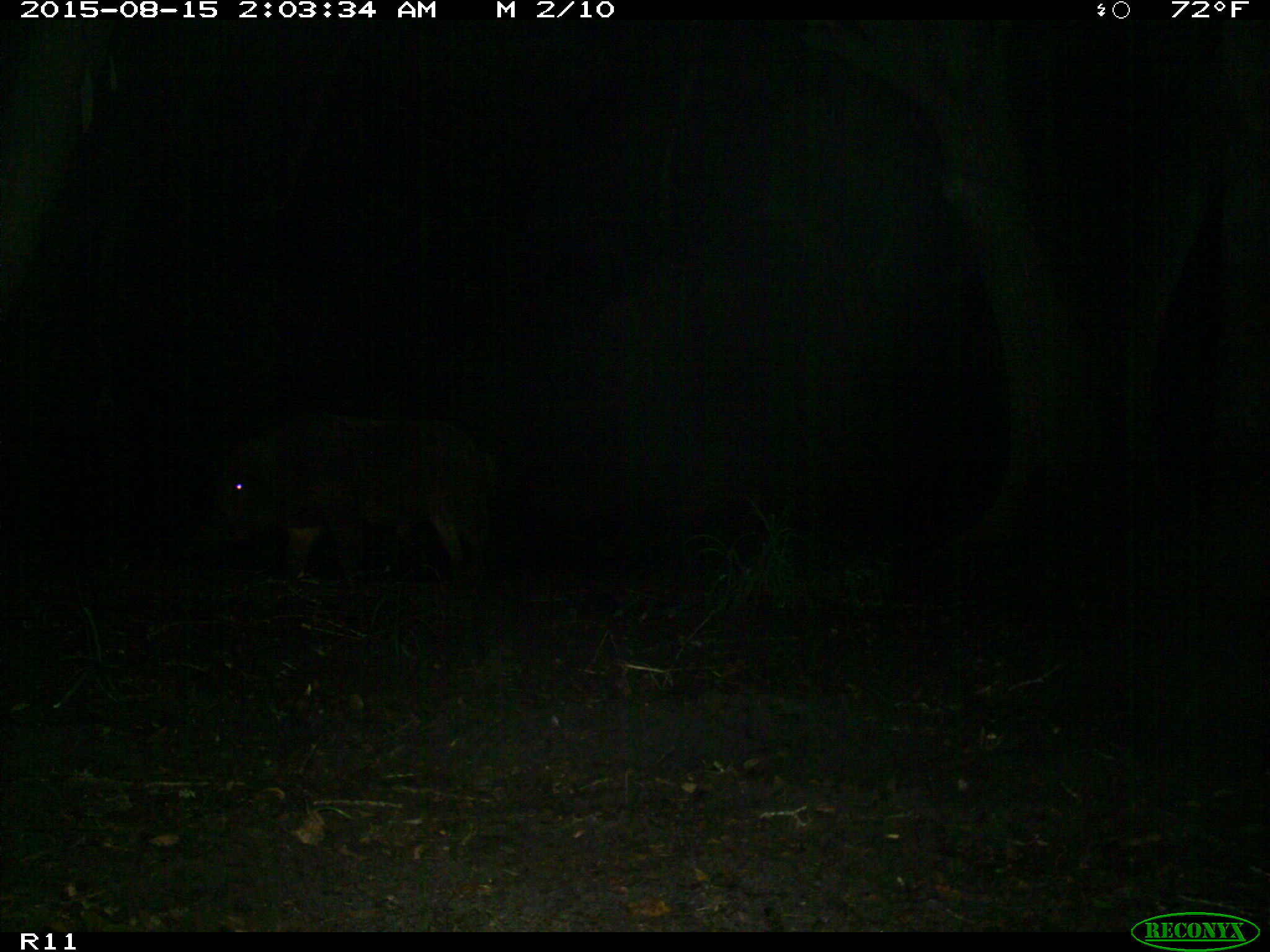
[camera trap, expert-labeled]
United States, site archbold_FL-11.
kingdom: Animalia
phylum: Chordata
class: Mammalia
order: Artiodactyla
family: Suidae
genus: Sus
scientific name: Sus scrofa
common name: wild boar